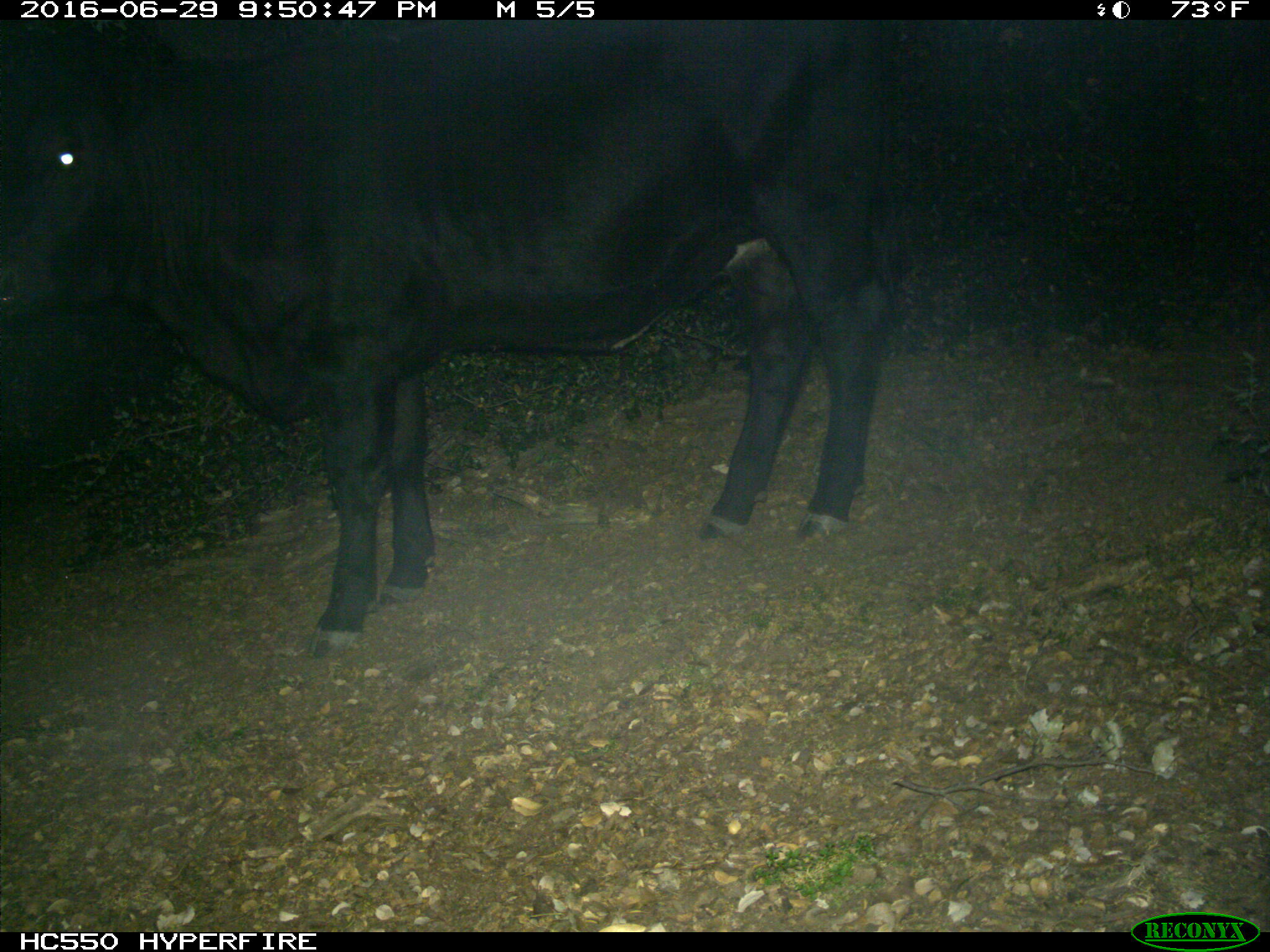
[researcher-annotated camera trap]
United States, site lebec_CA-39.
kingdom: Animalia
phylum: Chordata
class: Mammalia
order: Artiodactyla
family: Bovidae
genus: Bos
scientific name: Bos taurus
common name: domestic cow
Bos taurus (domestic cow).